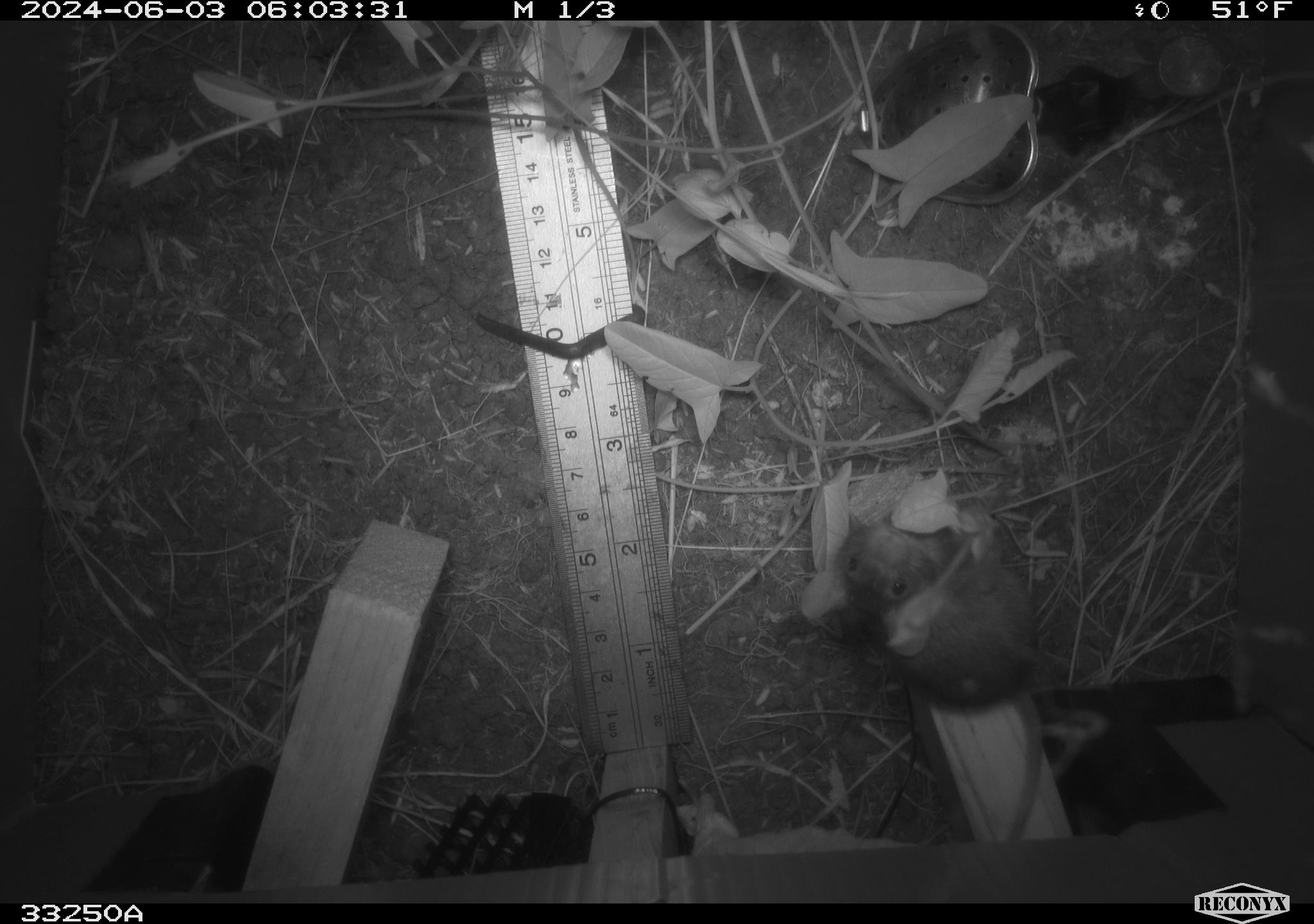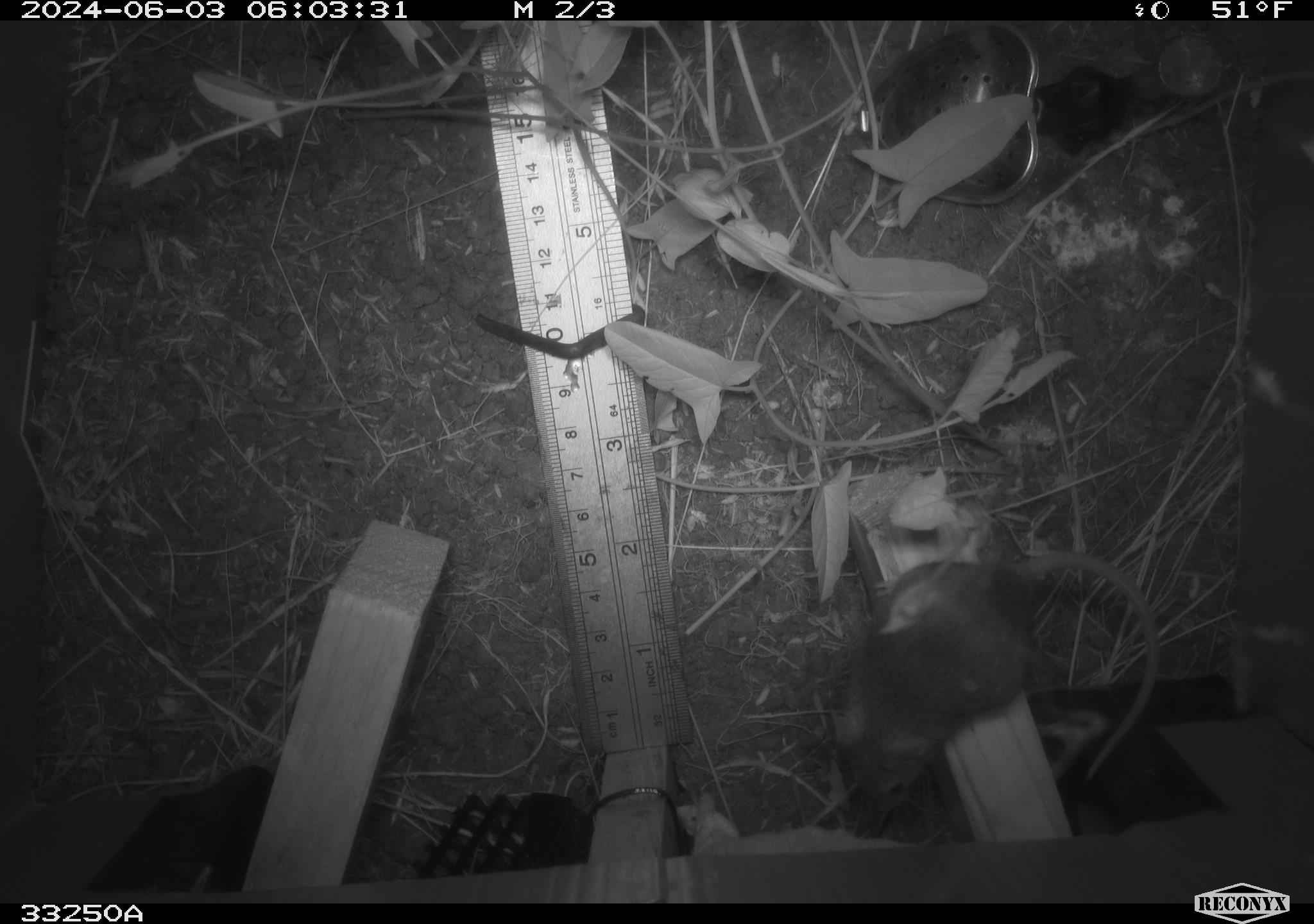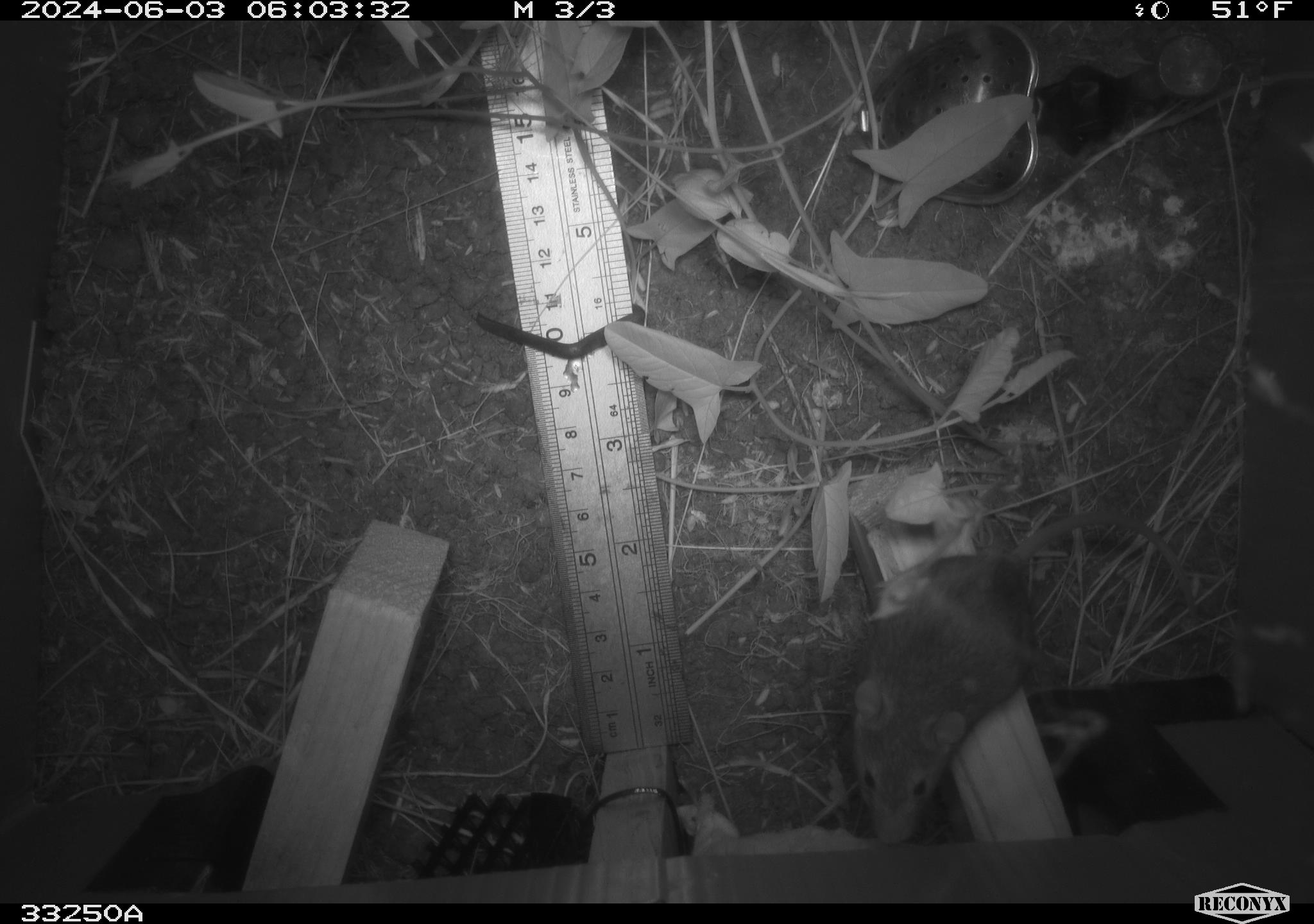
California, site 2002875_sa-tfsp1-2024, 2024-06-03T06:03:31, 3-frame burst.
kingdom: Animalia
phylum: Chordata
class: Mammalia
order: Rodentia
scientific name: Rodentia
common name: mouse species